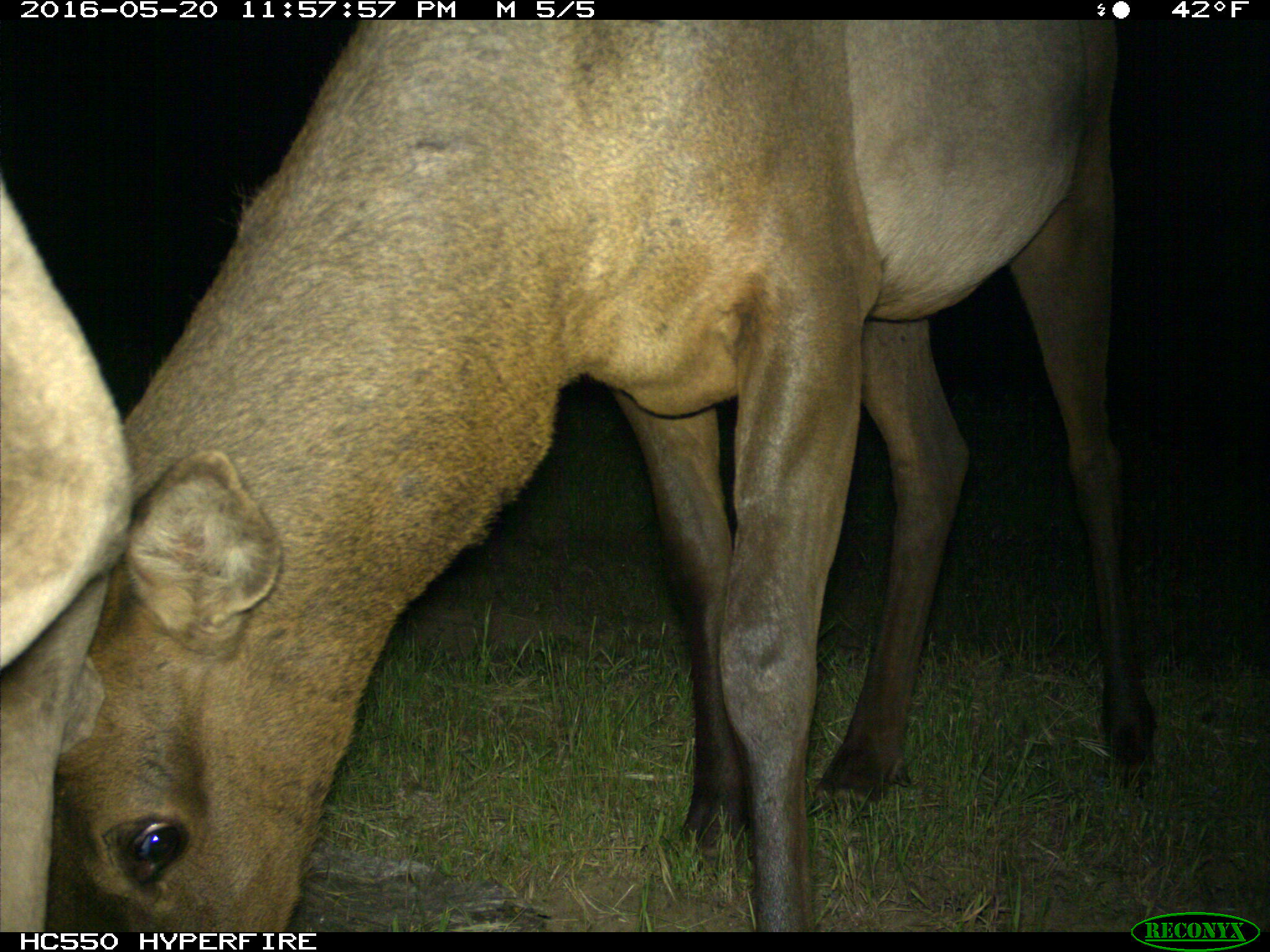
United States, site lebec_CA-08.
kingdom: Animalia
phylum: Chordata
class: Mammalia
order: Artiodactyla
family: Cervidae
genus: Cervus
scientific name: Cervus canadensis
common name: elk